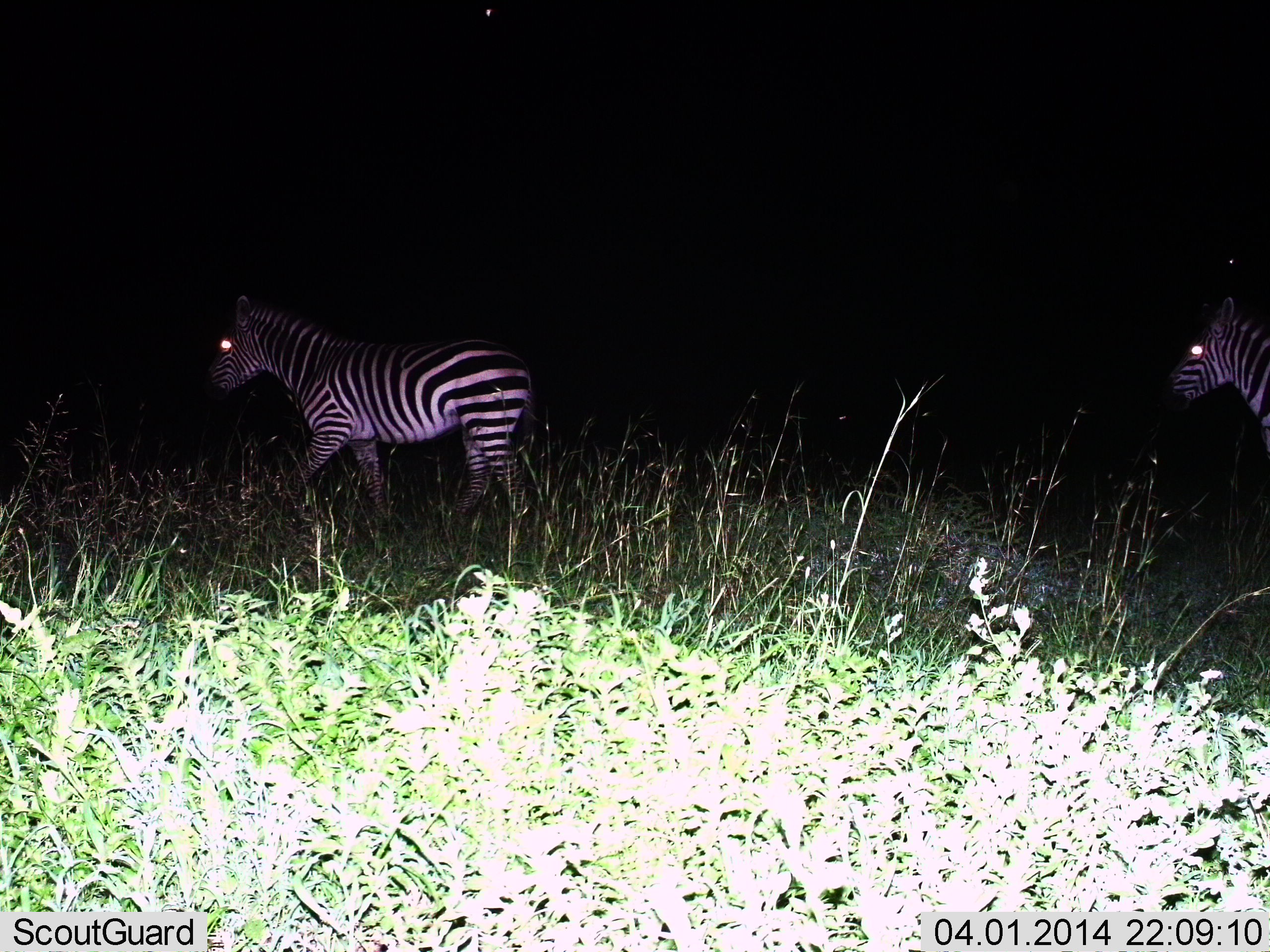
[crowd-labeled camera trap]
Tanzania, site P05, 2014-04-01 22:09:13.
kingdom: Animalia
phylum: Chordata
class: Mammalia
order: Perissodactyla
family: Equidae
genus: Equus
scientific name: Equus quagga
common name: plains zebra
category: zebra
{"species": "zebra (plains zebra) (Equus quagga)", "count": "2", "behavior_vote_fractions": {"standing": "20%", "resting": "0%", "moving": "90%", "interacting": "0%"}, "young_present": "0%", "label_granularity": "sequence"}